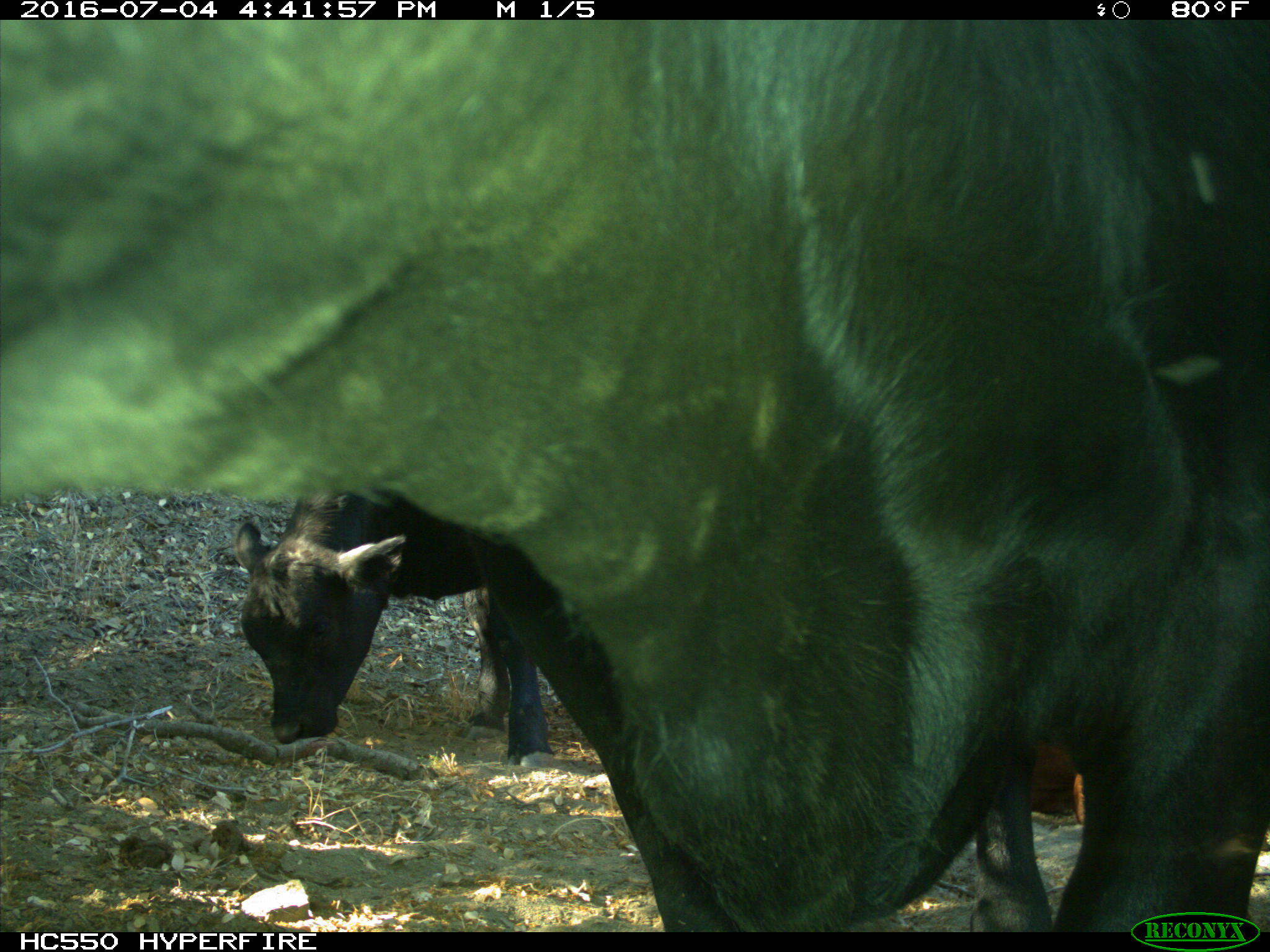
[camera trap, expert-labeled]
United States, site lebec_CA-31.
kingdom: Animalia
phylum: Chordata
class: Mammalia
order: Artiodactyla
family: Bovidae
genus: Bos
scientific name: Bos taurus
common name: domestic cow